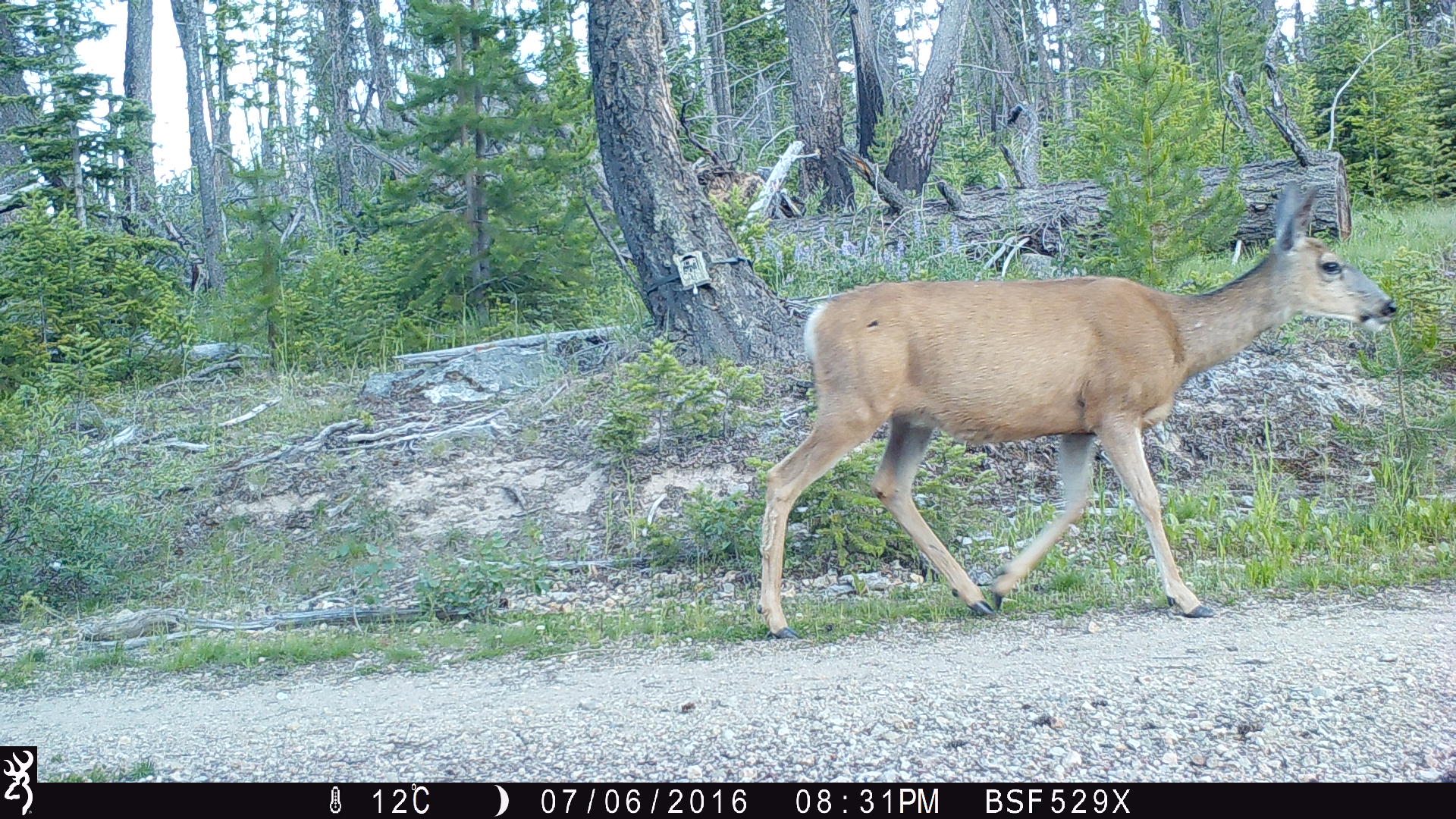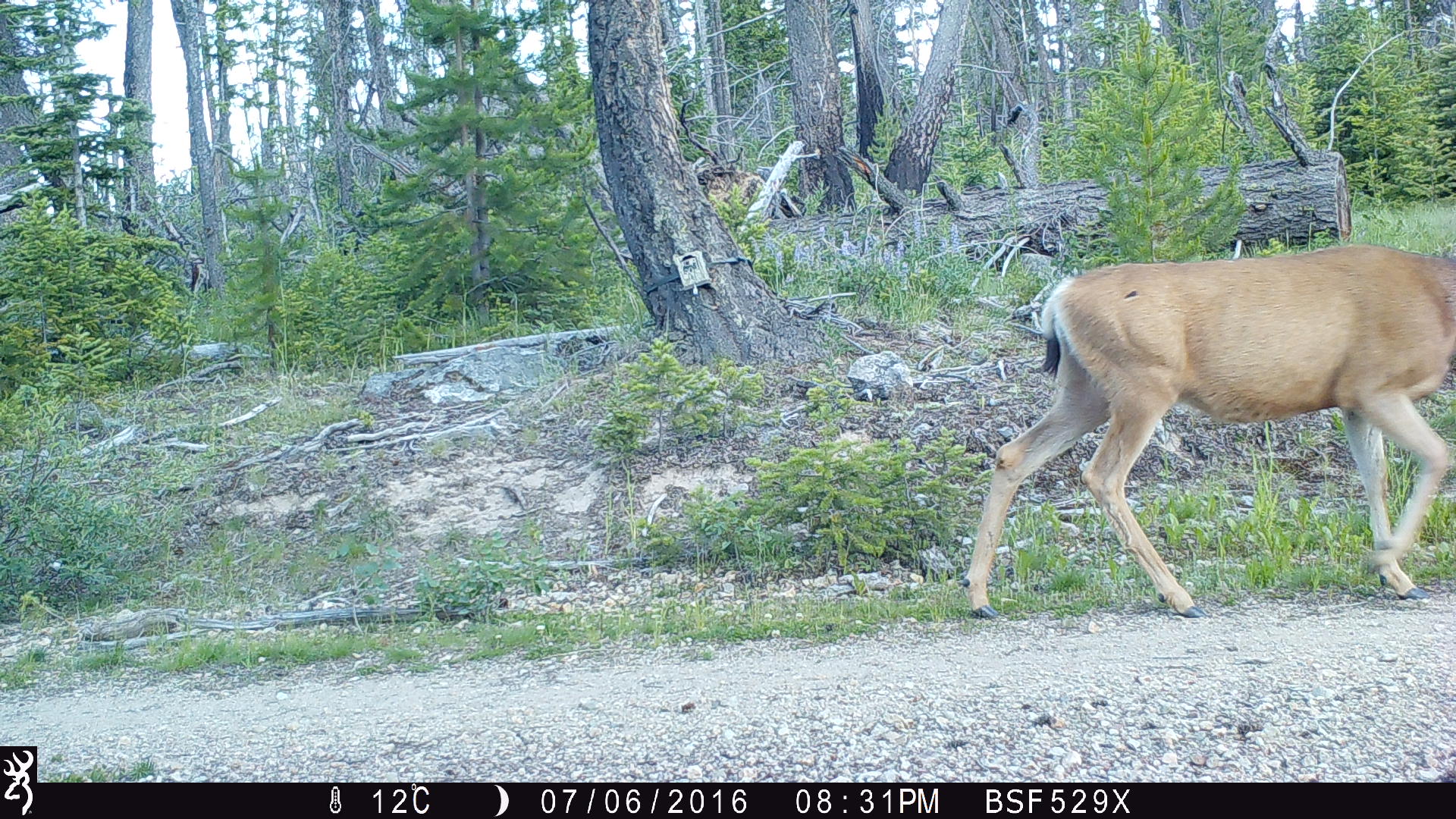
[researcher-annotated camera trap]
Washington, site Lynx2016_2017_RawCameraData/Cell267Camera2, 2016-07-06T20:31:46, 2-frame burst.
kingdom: Animalia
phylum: Chordata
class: Mammalia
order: Artiodactyla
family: Cervidae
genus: Odocoileus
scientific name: Odocoileus hemionus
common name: mule deer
Odocoileus hemionus (mule deer). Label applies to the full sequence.